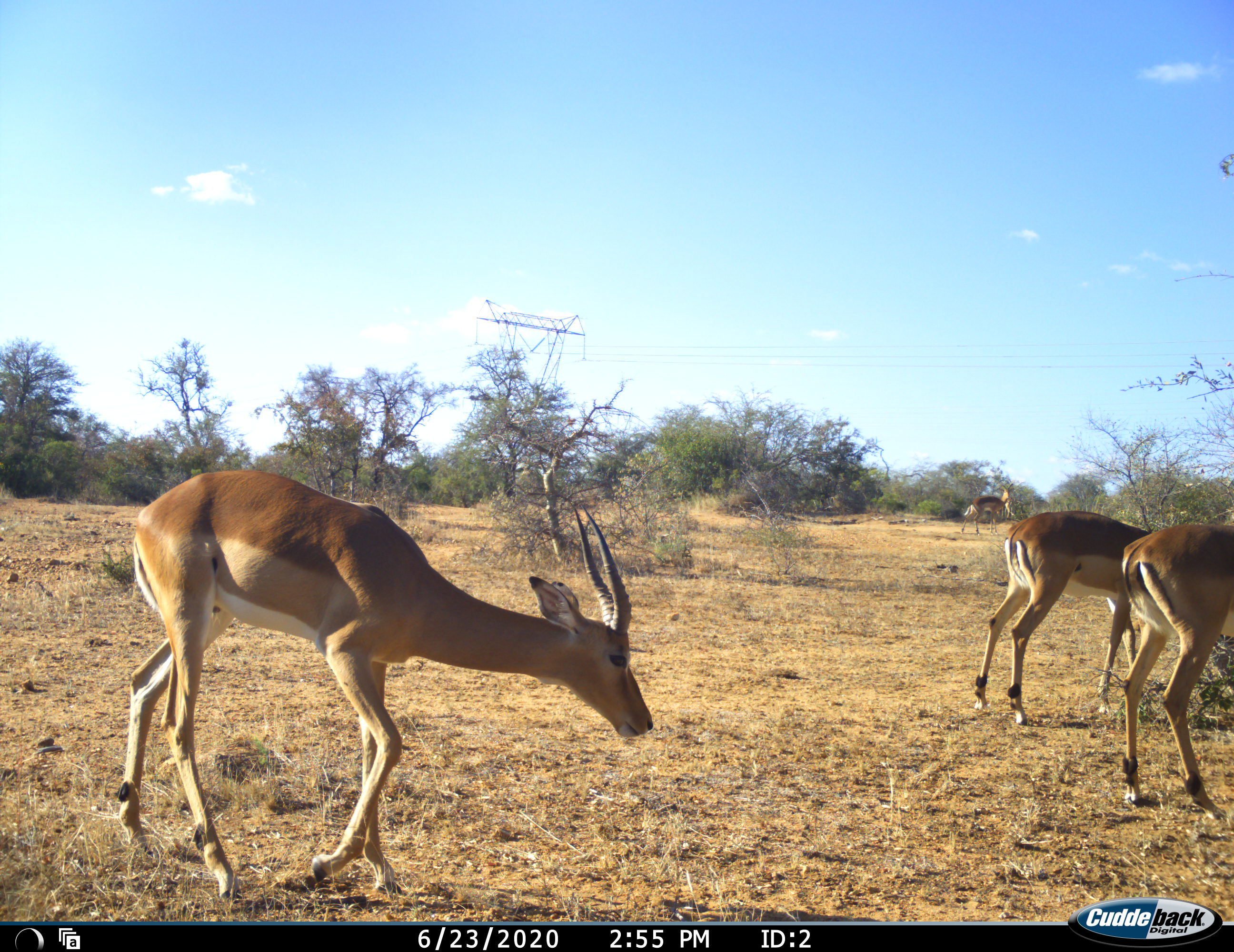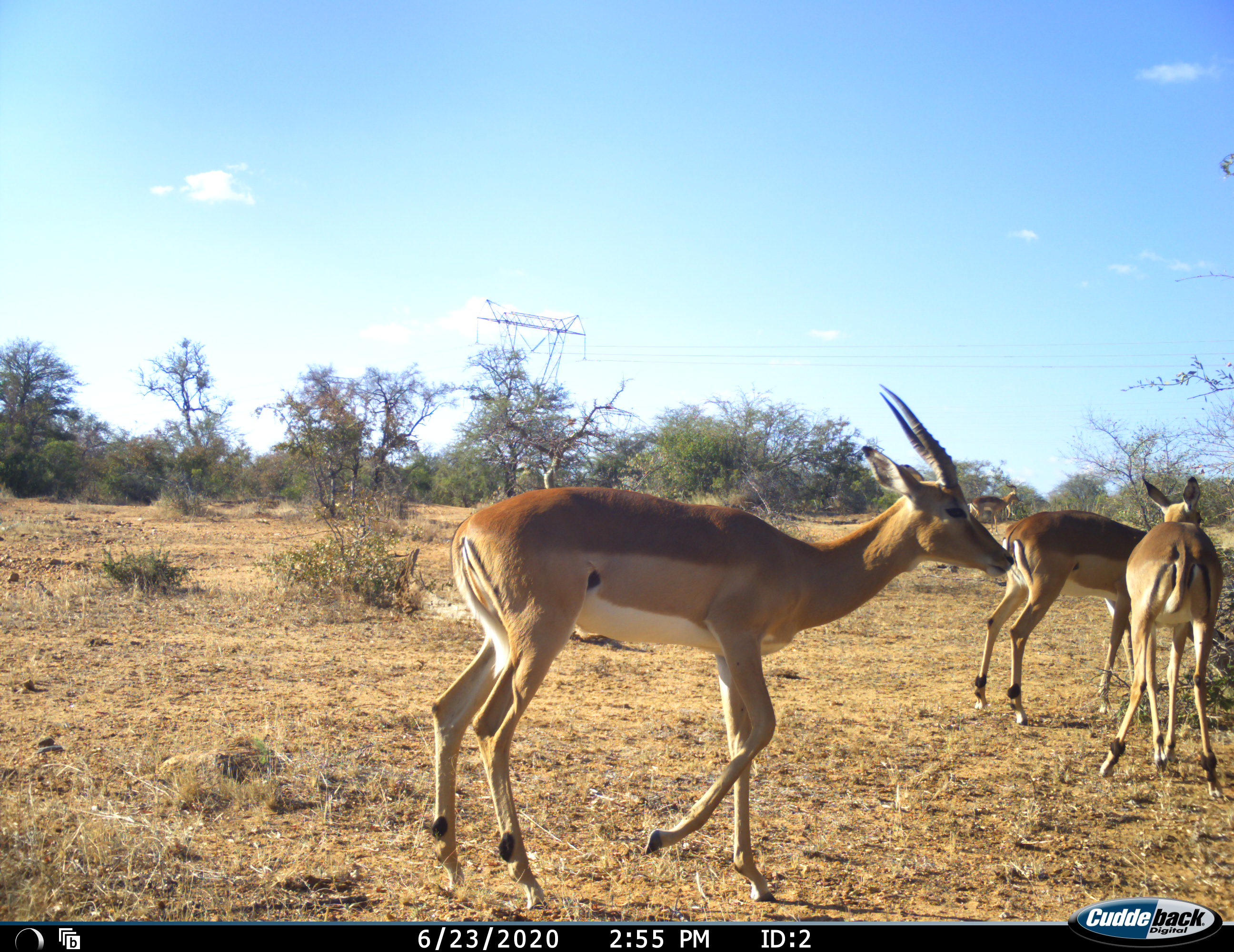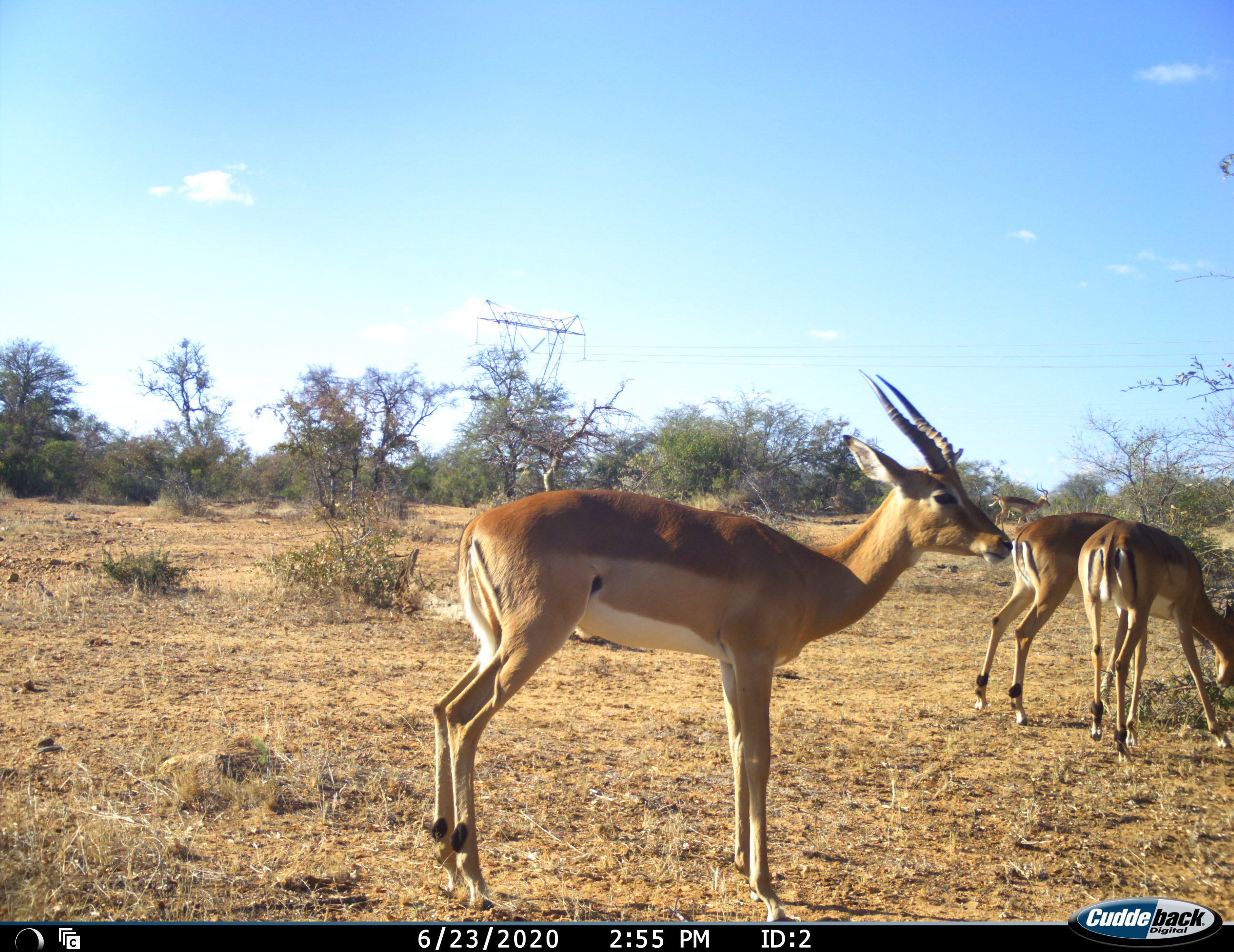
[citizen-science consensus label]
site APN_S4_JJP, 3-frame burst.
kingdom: Animalia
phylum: Chordata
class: Mammalia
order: Artiodactyla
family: Bovidae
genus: Aepyceros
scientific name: Aepyceros melampus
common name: impala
Impala (Aepyceros melampus), count 4. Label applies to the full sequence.